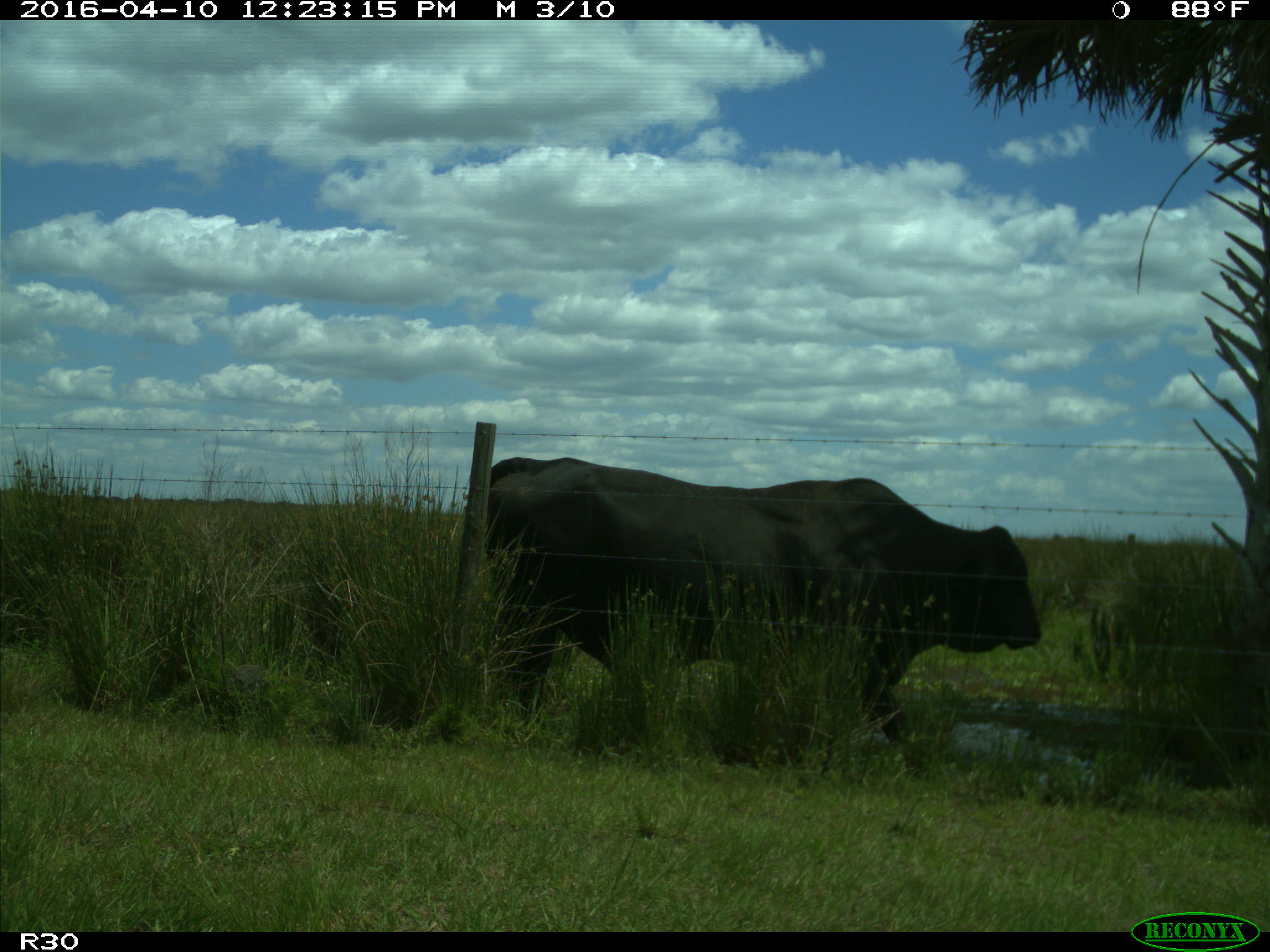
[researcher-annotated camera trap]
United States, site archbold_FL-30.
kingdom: Animalia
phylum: Chordata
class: Mammalia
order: Artiodactyla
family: Bovidae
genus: Bos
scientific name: Bos taurus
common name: domestic cow